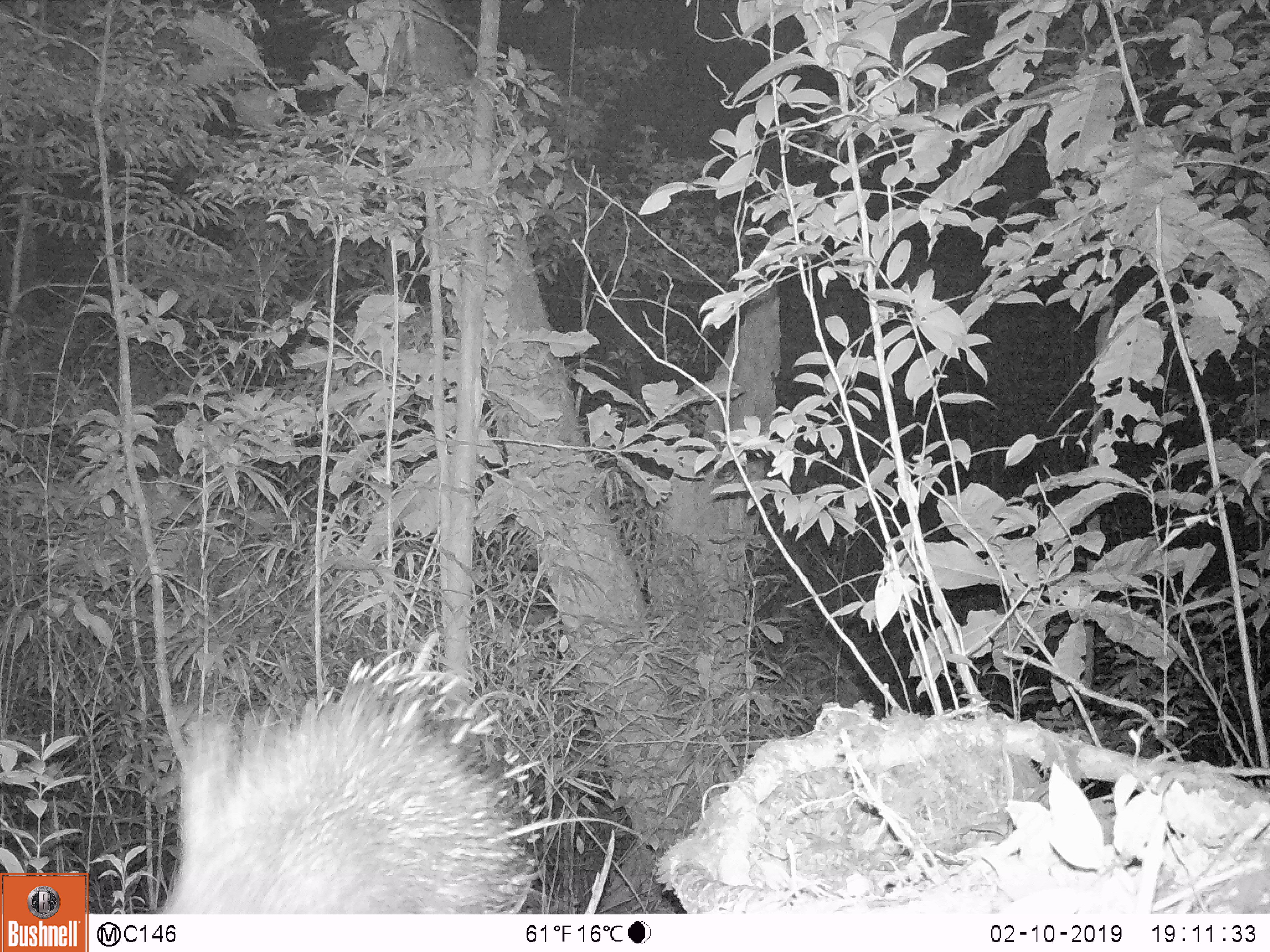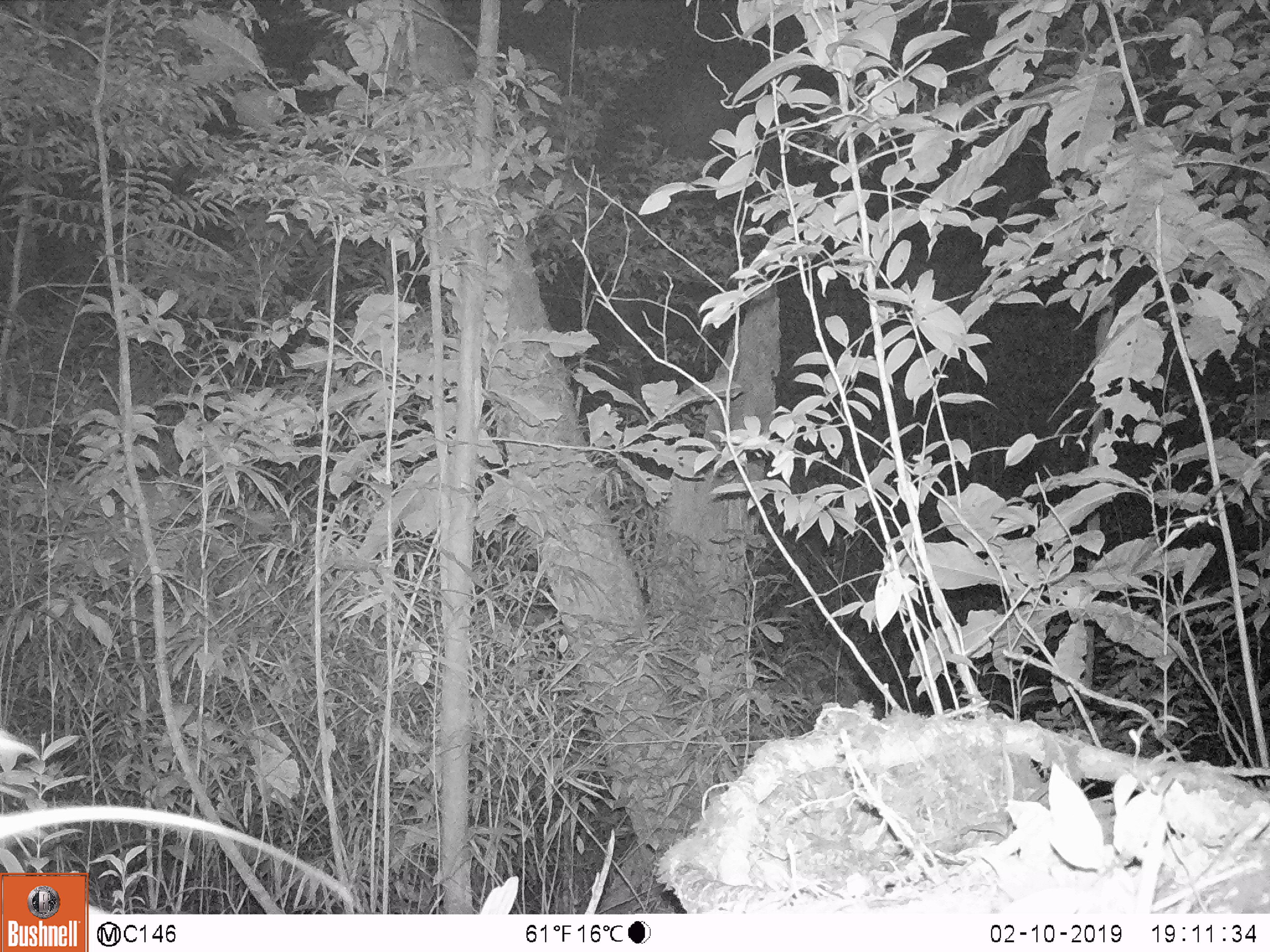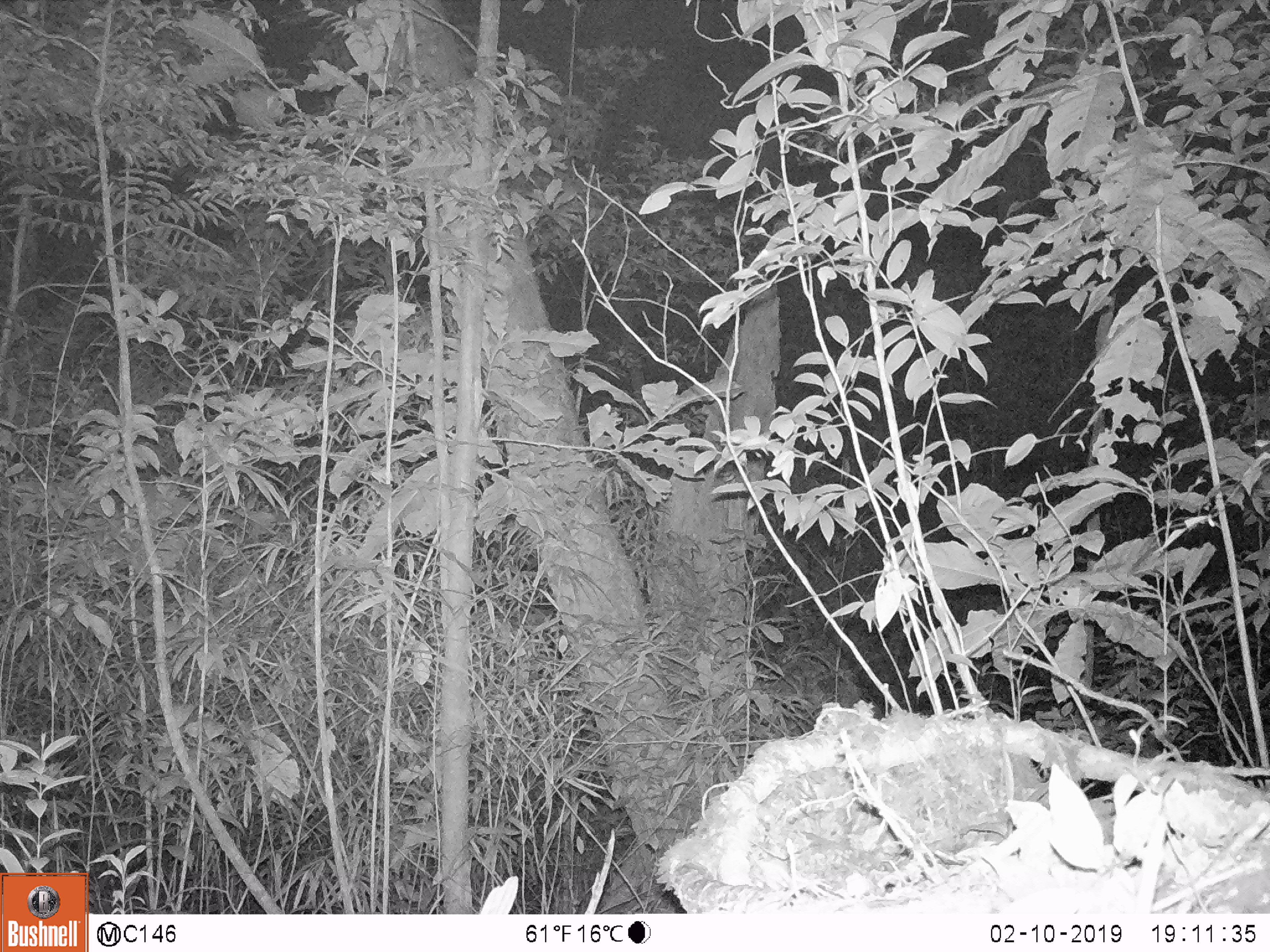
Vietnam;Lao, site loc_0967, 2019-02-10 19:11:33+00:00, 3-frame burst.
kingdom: Animalia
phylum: Chordata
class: Mammalia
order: Rodentia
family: Hystricidae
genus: Hystrix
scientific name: Hystrix brachyura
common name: malayan porcupine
Malayan porcupine (Hystrix brachyura). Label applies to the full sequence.